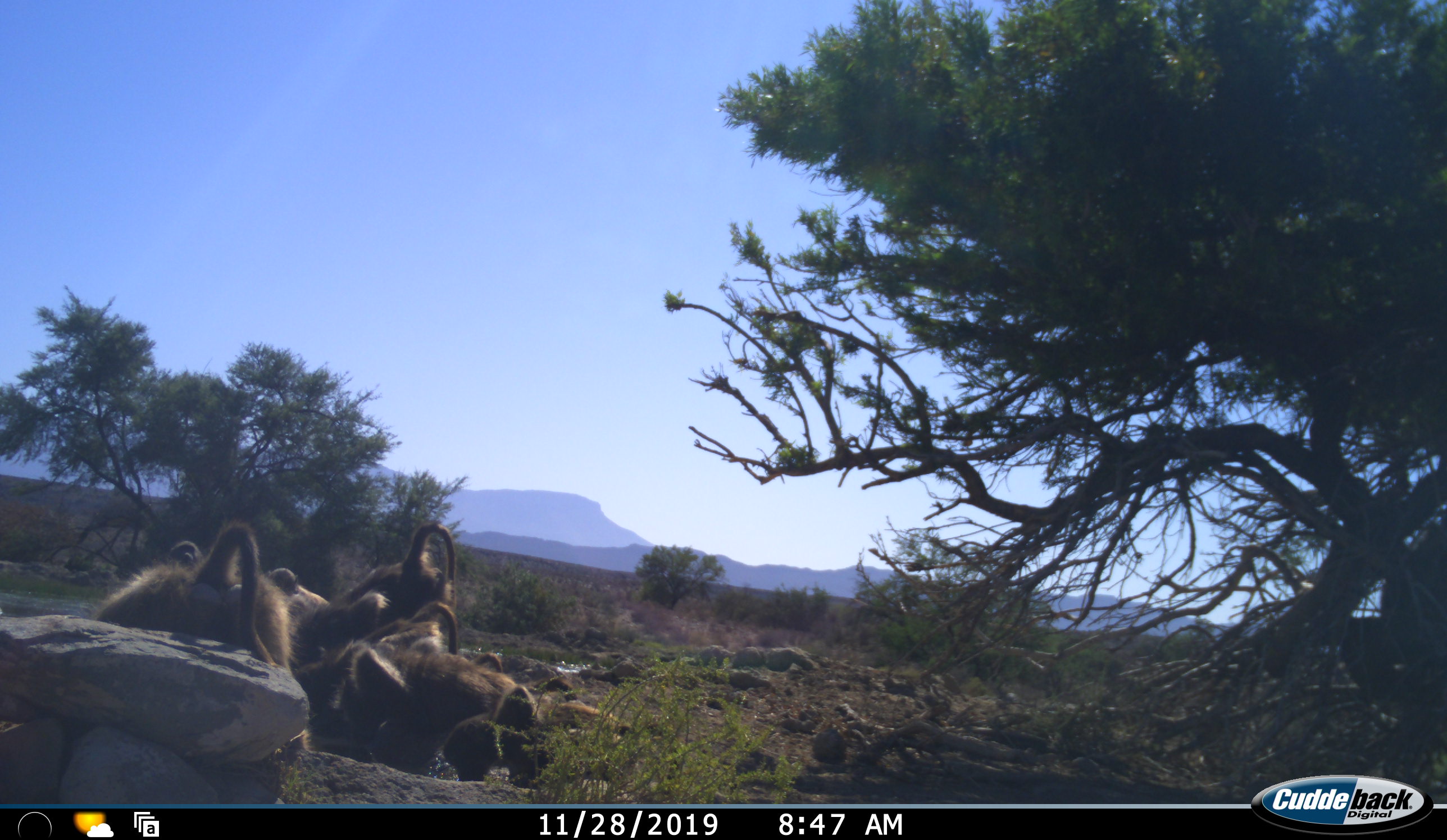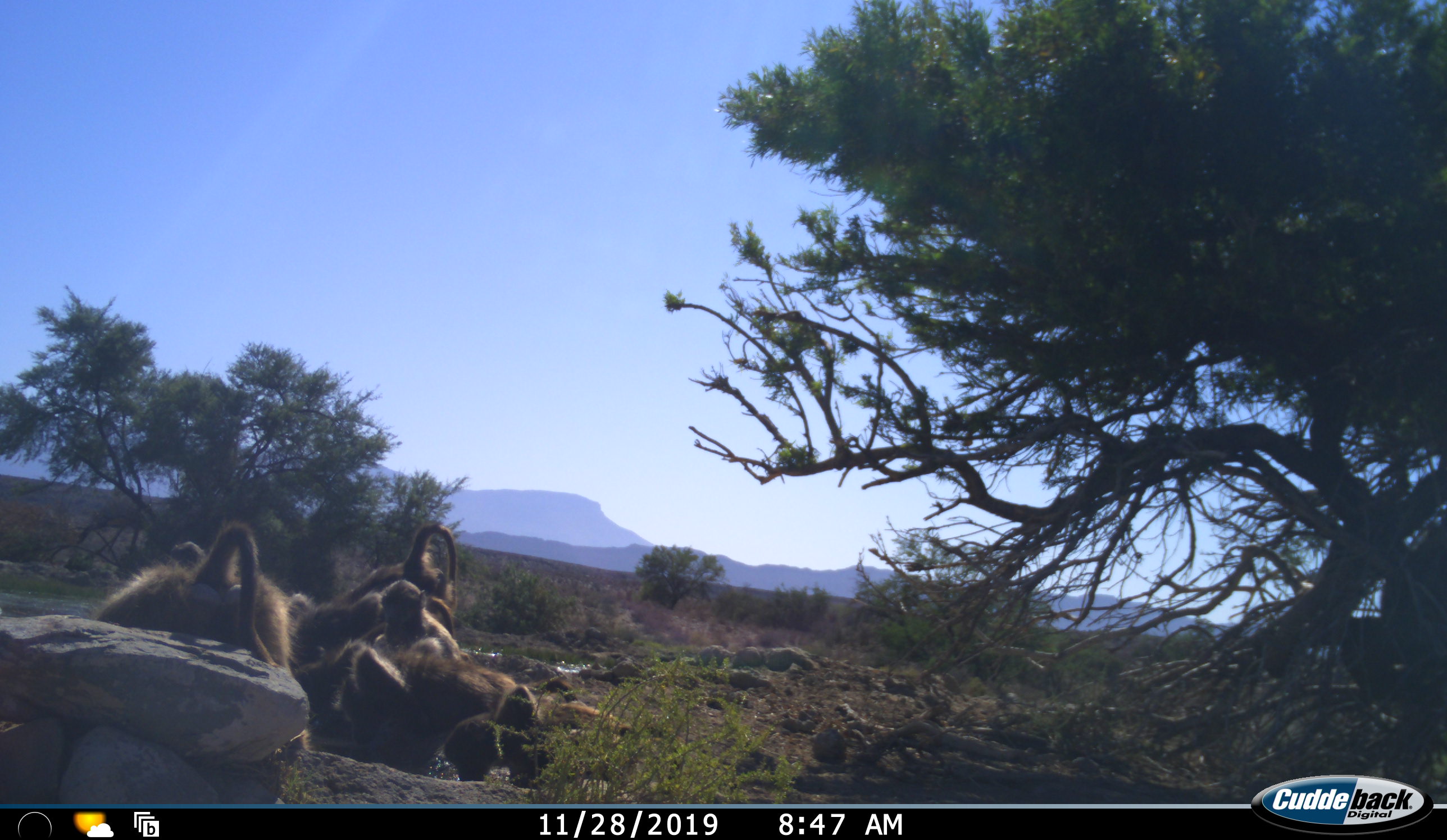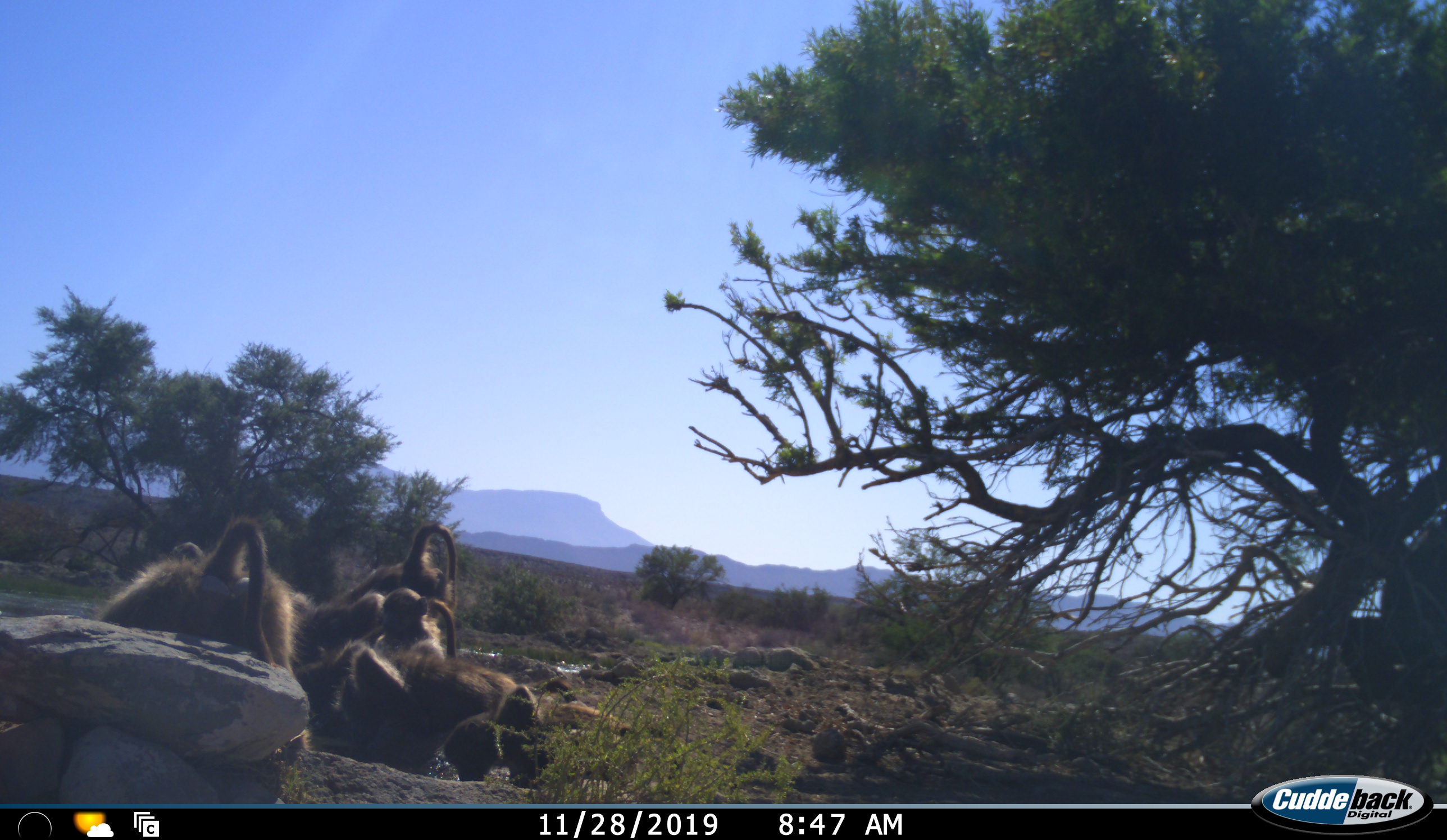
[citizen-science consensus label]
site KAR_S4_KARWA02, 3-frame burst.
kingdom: Animalia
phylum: Chordata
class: Mammalia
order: Primates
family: Cercopithecidae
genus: Papio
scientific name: Papio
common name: baboon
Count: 9.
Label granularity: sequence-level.